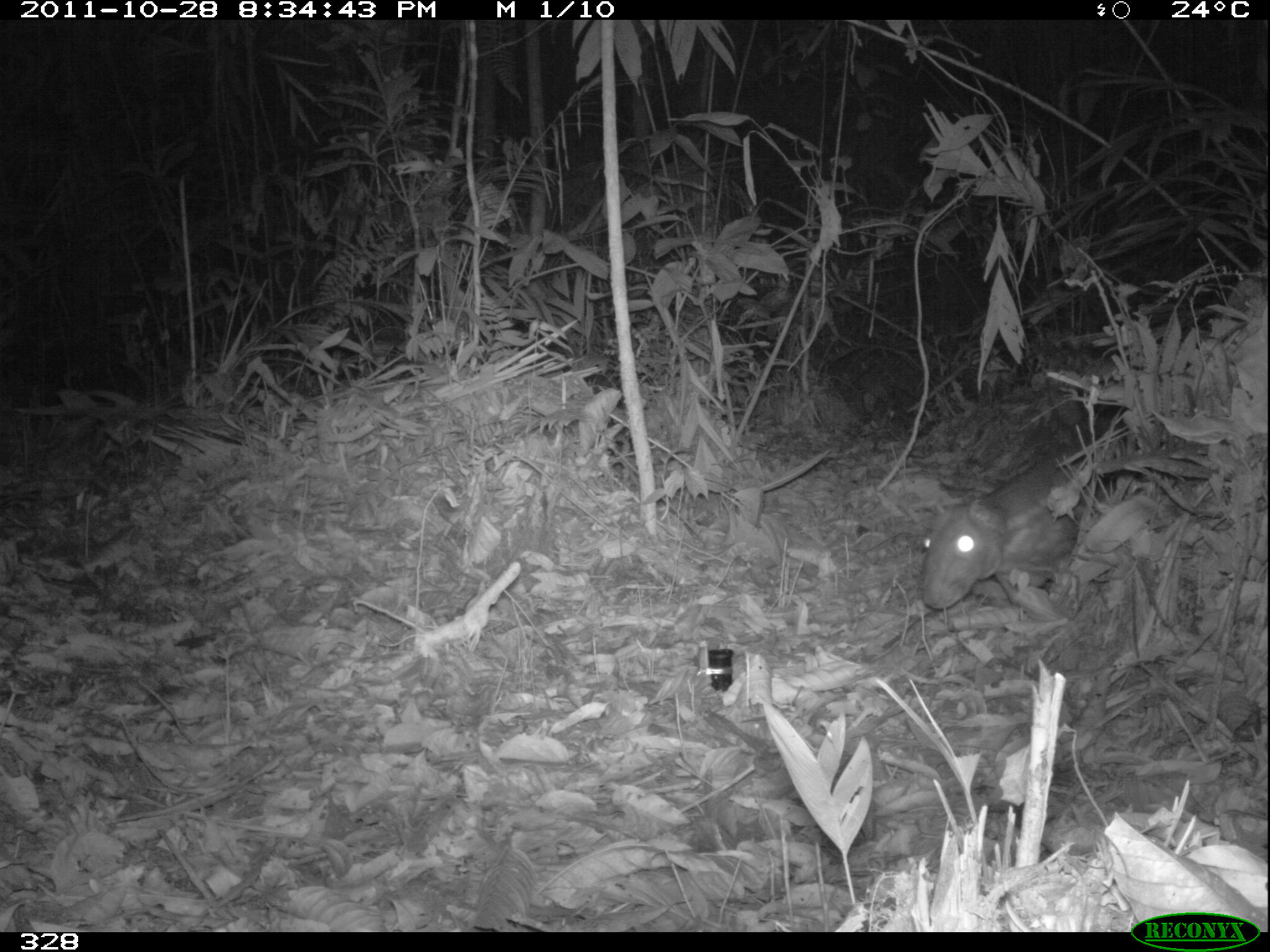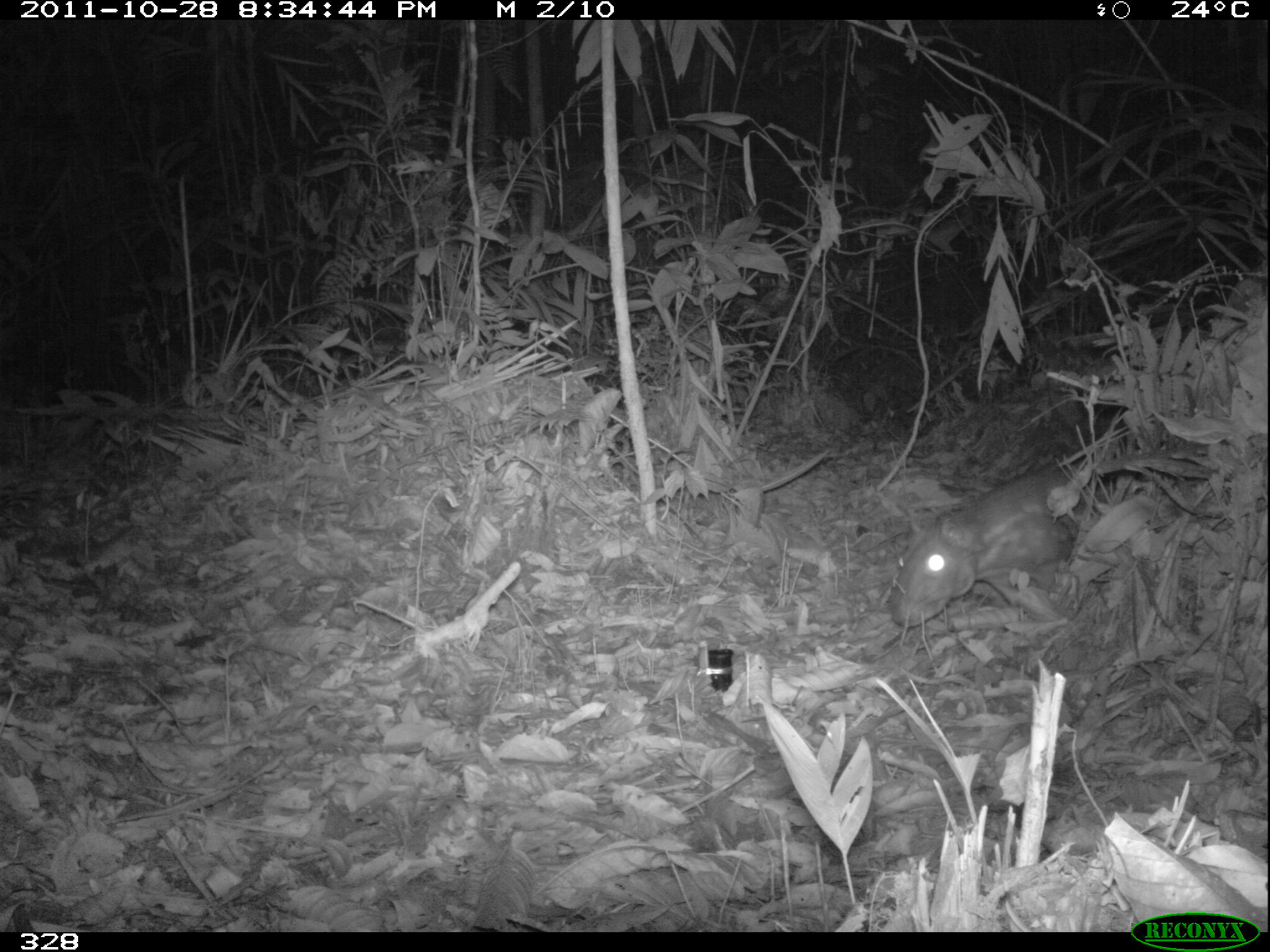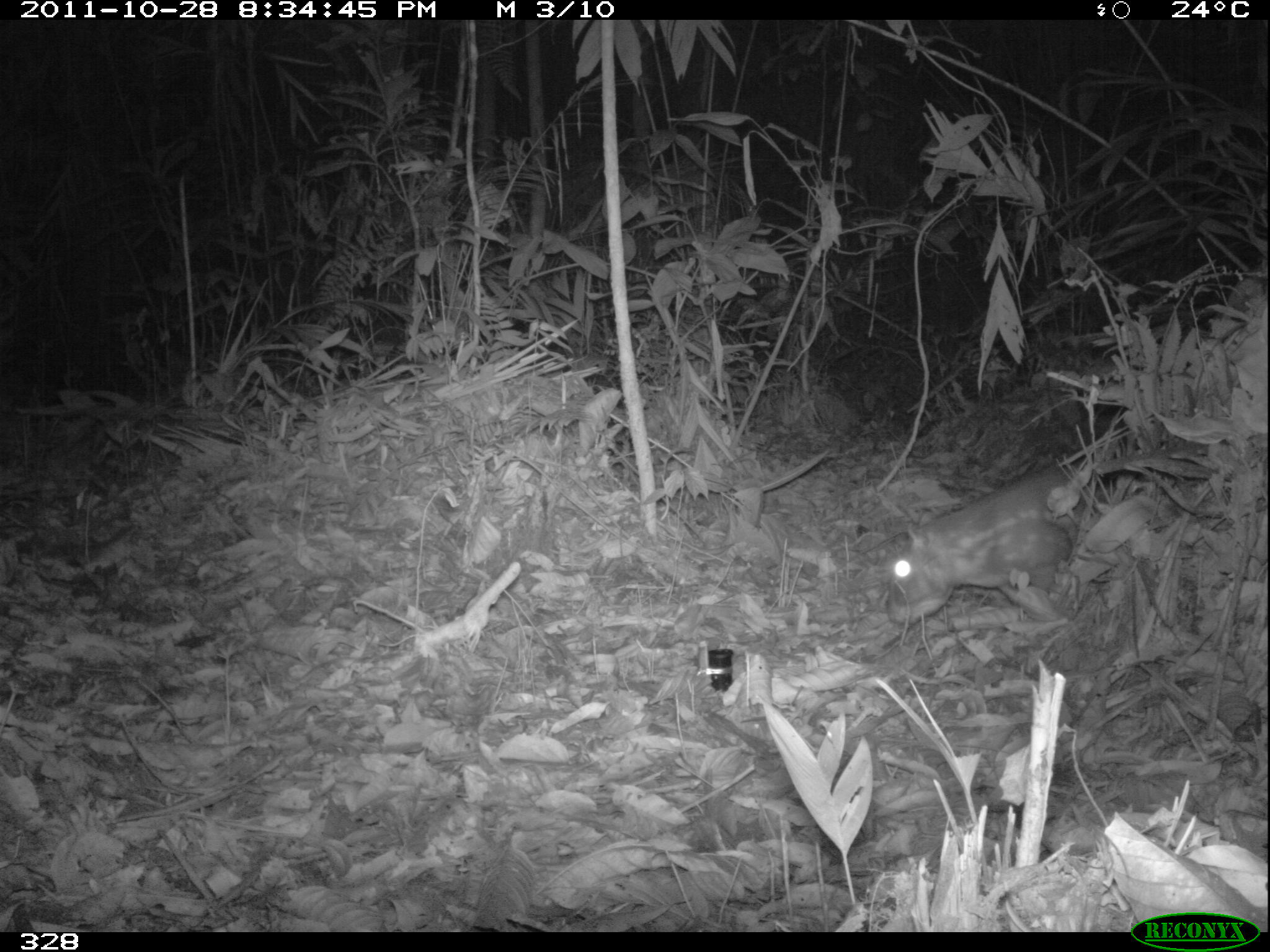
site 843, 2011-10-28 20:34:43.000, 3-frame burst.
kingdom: Animalia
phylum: Chordata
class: Mammalia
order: Rodentia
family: Cuniculidae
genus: Cuniculus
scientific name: Cuniculus paca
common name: spotted paca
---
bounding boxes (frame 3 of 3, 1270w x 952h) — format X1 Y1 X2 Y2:
cuniculus paca: 882 459 1137 624